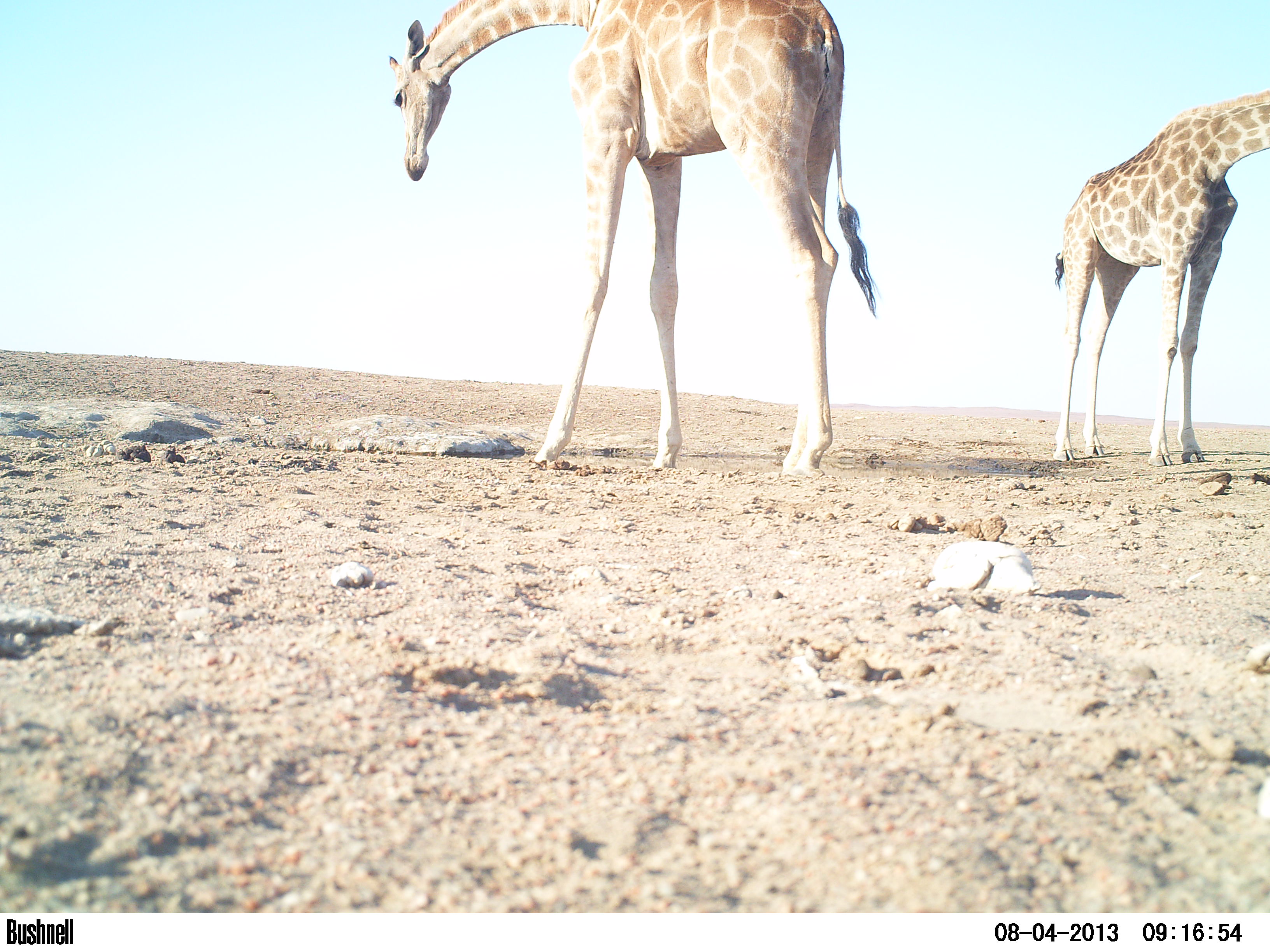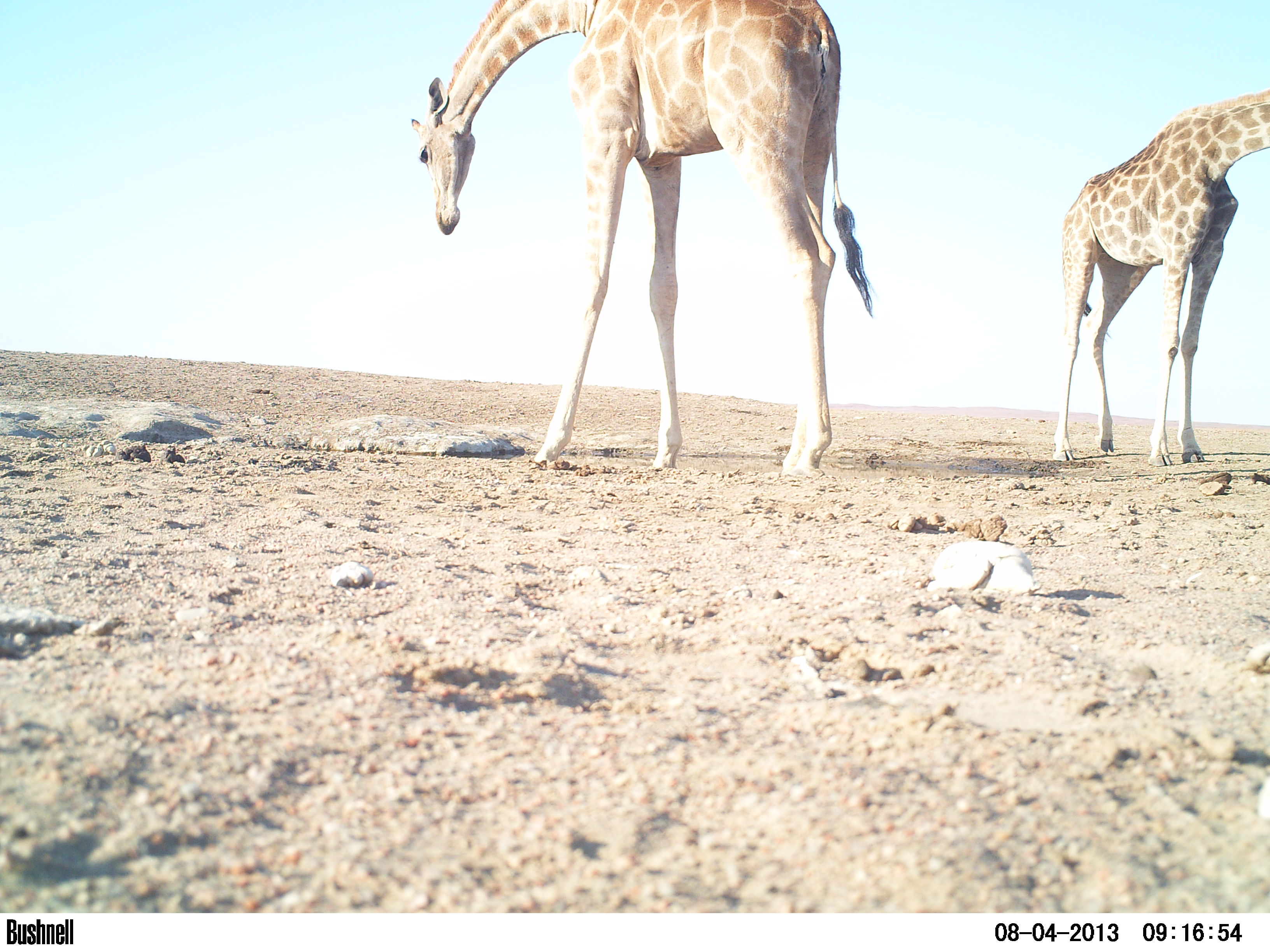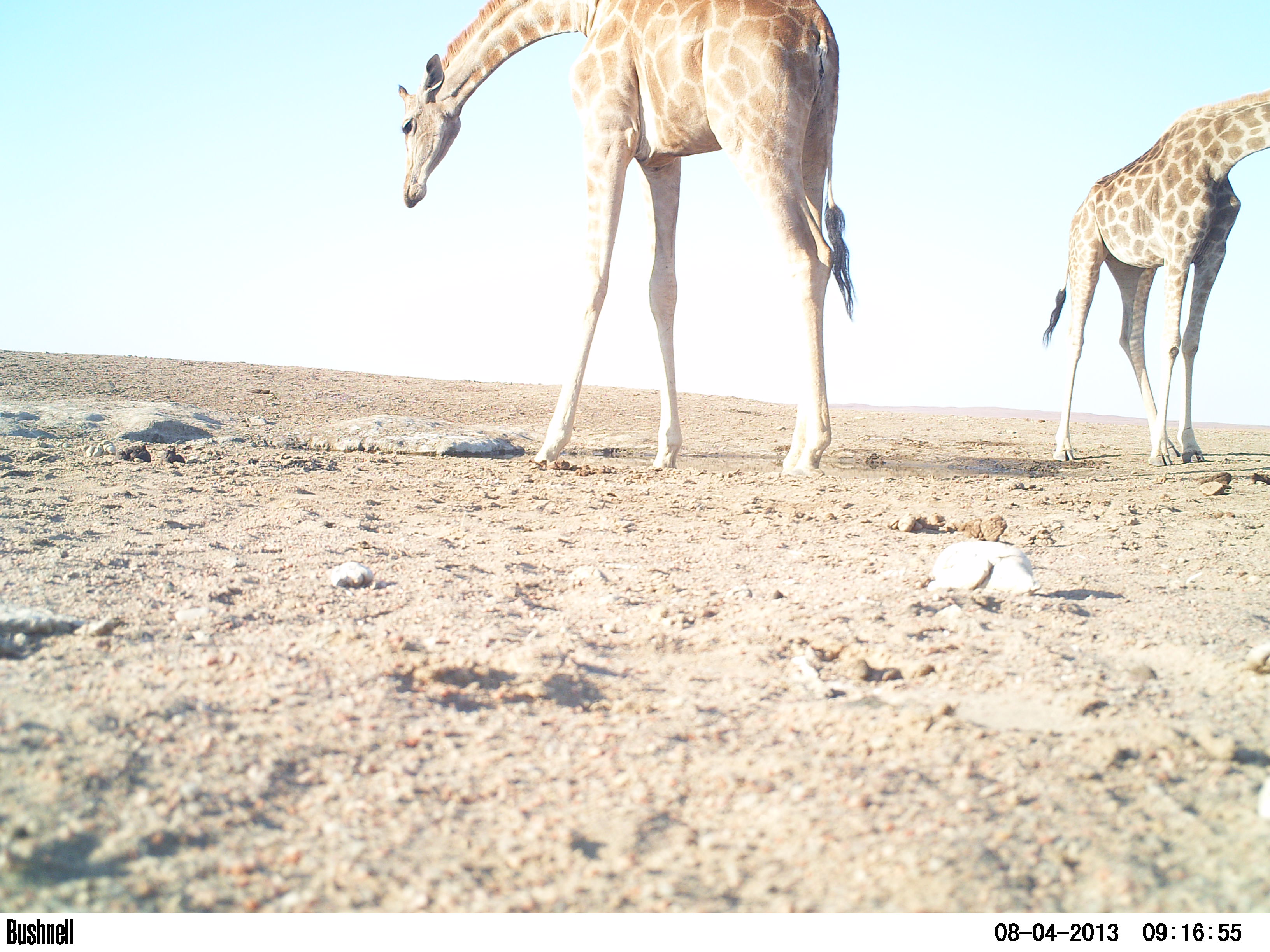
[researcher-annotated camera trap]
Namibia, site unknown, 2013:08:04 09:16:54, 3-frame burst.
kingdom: Animalia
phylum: Chordata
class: Mammalia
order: Artiodactyla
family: Giraffidae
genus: Giraffa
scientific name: Giraffa camelopardalis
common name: giraffe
Giraffa camelopardalis (giraffe).